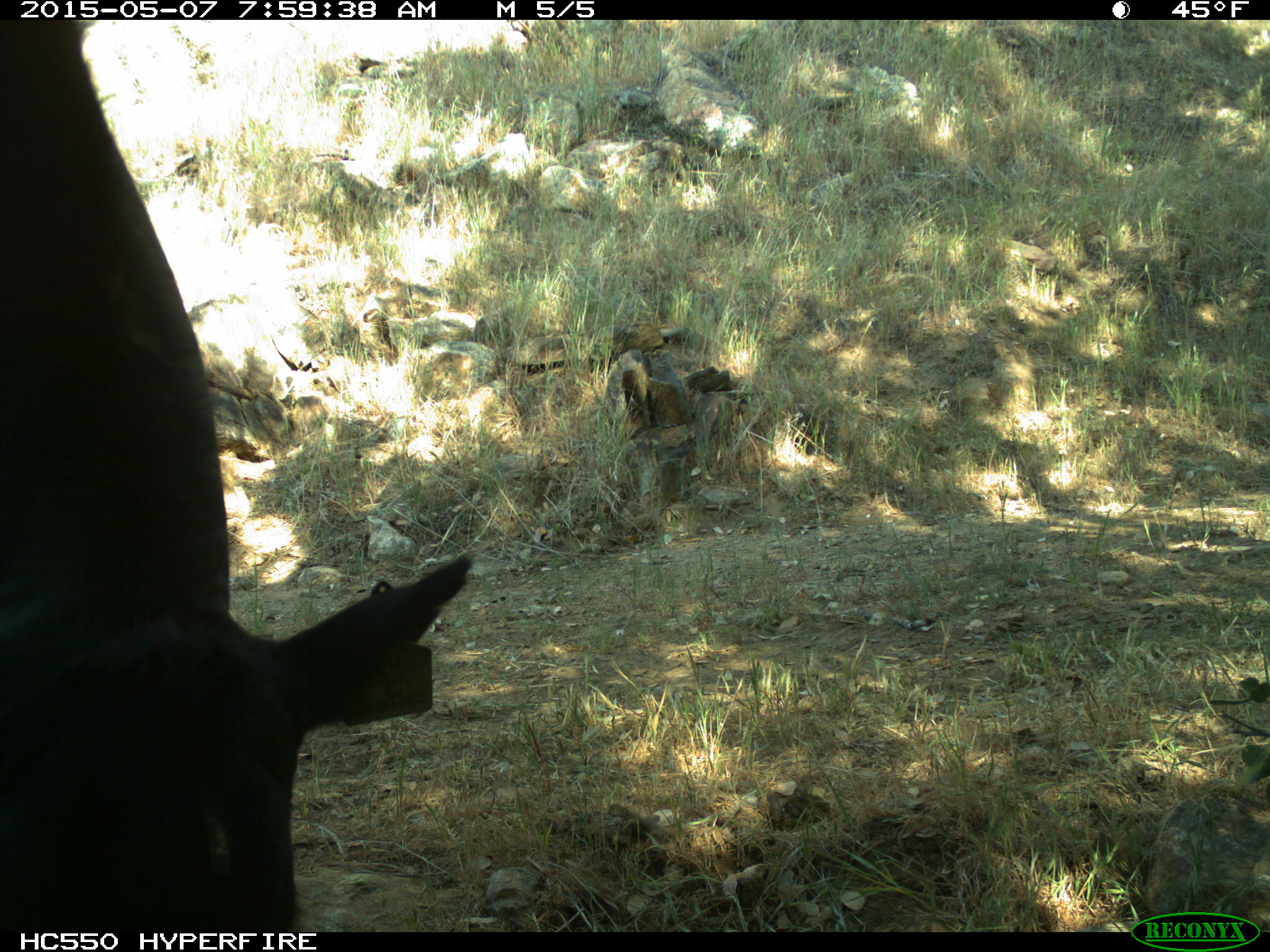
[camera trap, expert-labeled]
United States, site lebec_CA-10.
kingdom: Animalia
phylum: Chordata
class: Mammalia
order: Artiodactyla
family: Bovidae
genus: Bos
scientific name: Bos taurus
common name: domestic cow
Bos taurus (domestic cow).